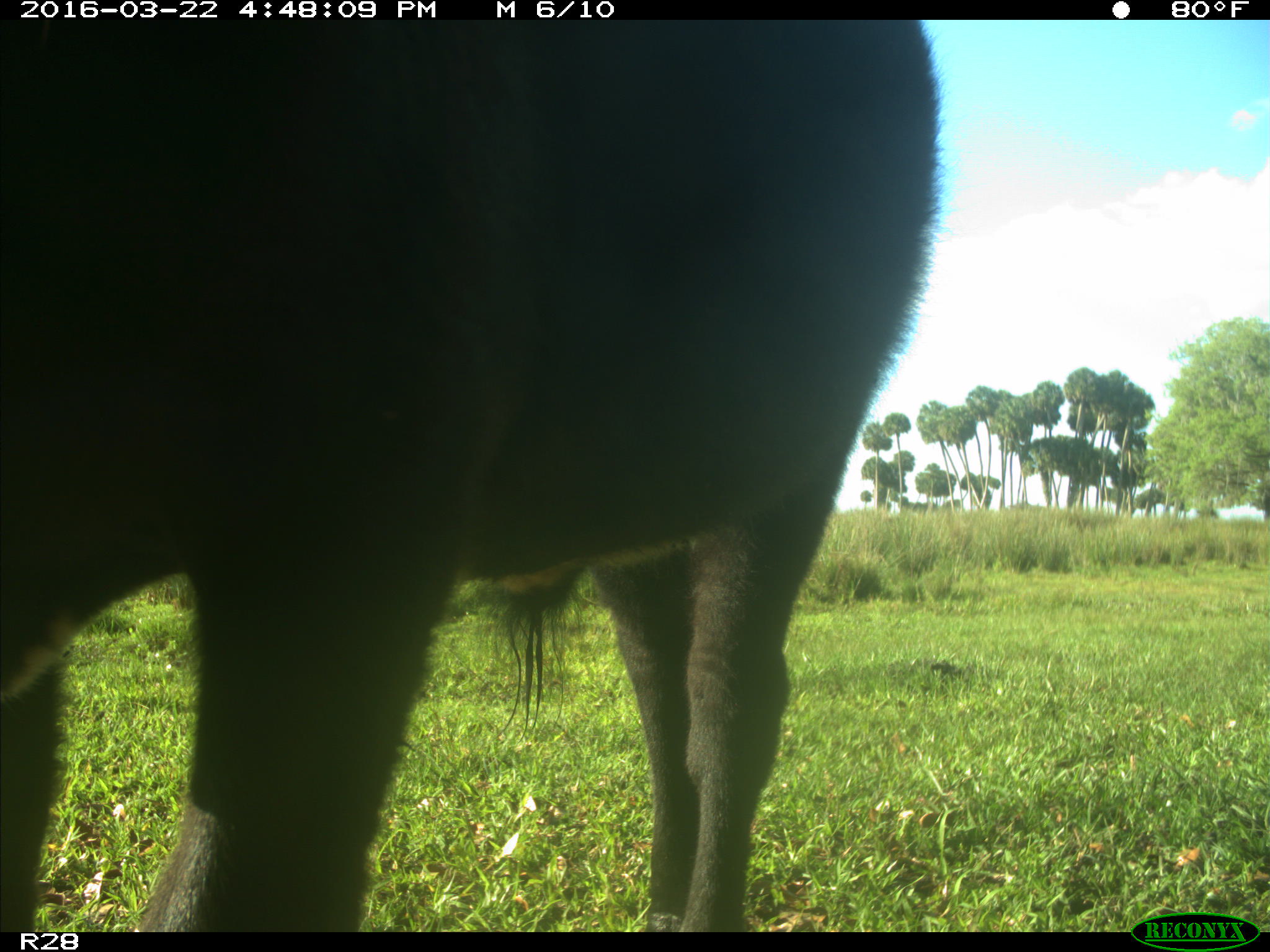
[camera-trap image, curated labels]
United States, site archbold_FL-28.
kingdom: Animalia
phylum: Chordata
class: Mammalia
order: Artiodactyla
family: Bovidae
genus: Bos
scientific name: Bos taurus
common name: domestic cow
Bos taurus (domestic cow).